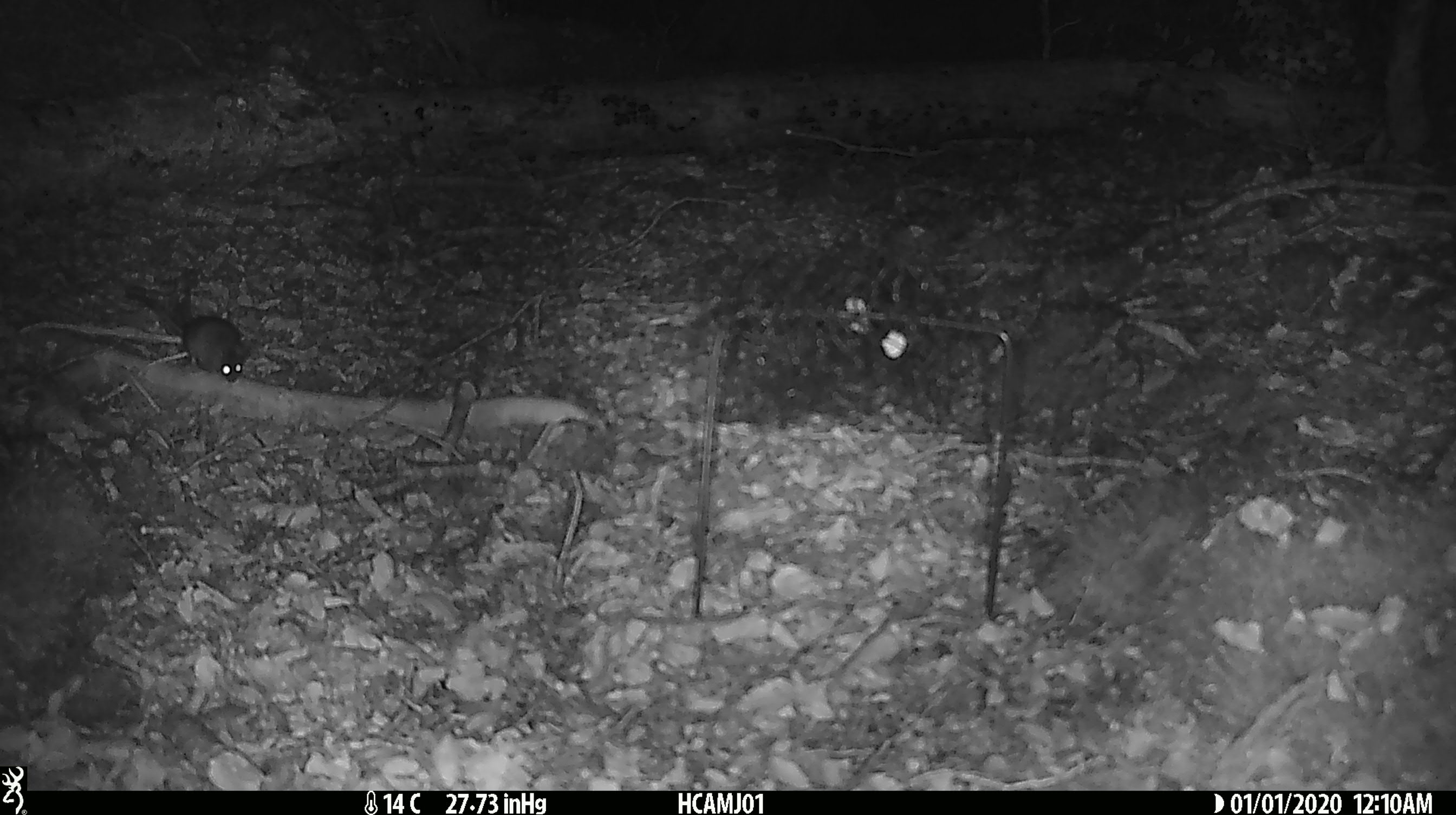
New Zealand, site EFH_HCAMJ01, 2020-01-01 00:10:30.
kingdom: Animalia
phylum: Chordata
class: Mammalia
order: Rodentia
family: Muridae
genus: Mus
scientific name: Mus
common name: mouse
Mouse (Mus).